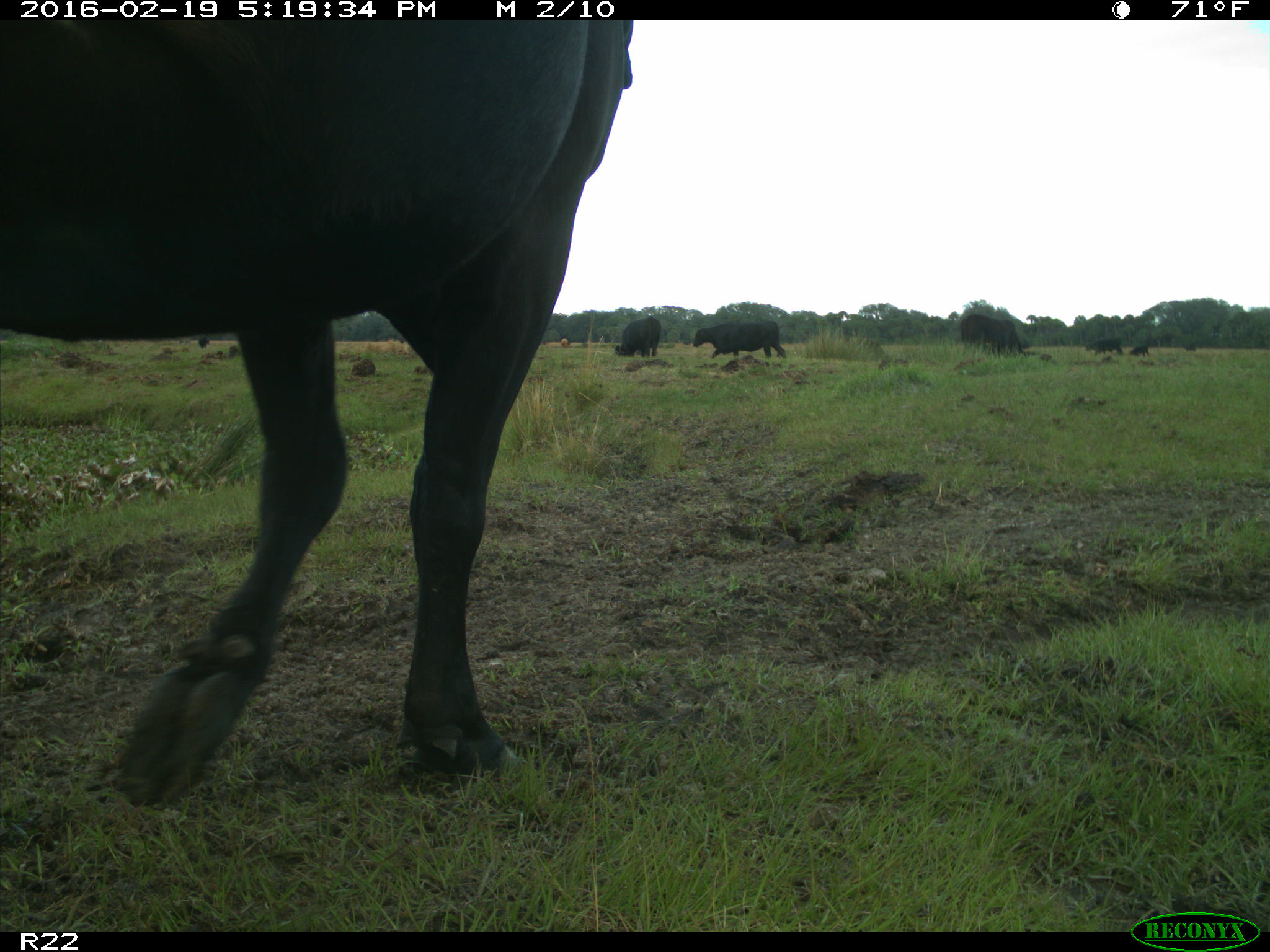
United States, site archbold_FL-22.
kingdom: Animalia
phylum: Chordata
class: Mammalia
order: Artiodactyla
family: Bovidae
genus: Bos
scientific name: Bos taurus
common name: domestic cow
Bos taurus (domestic cow).